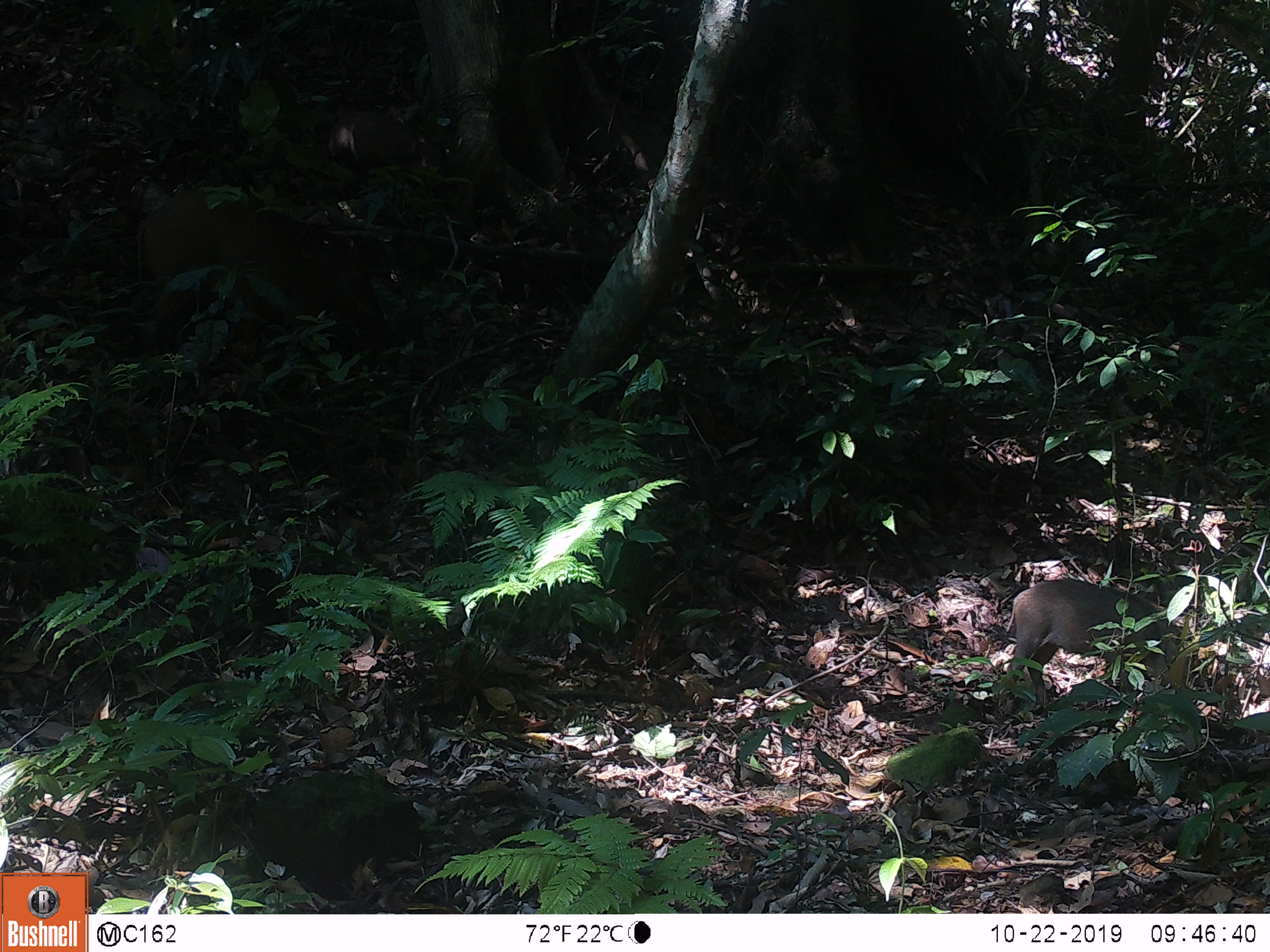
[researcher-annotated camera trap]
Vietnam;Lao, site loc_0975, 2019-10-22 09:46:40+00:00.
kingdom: Animalia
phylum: Chordata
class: Mammalia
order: Artiodactyla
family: Suidae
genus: Sus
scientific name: Sus scrofa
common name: eurasian wild pig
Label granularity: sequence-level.